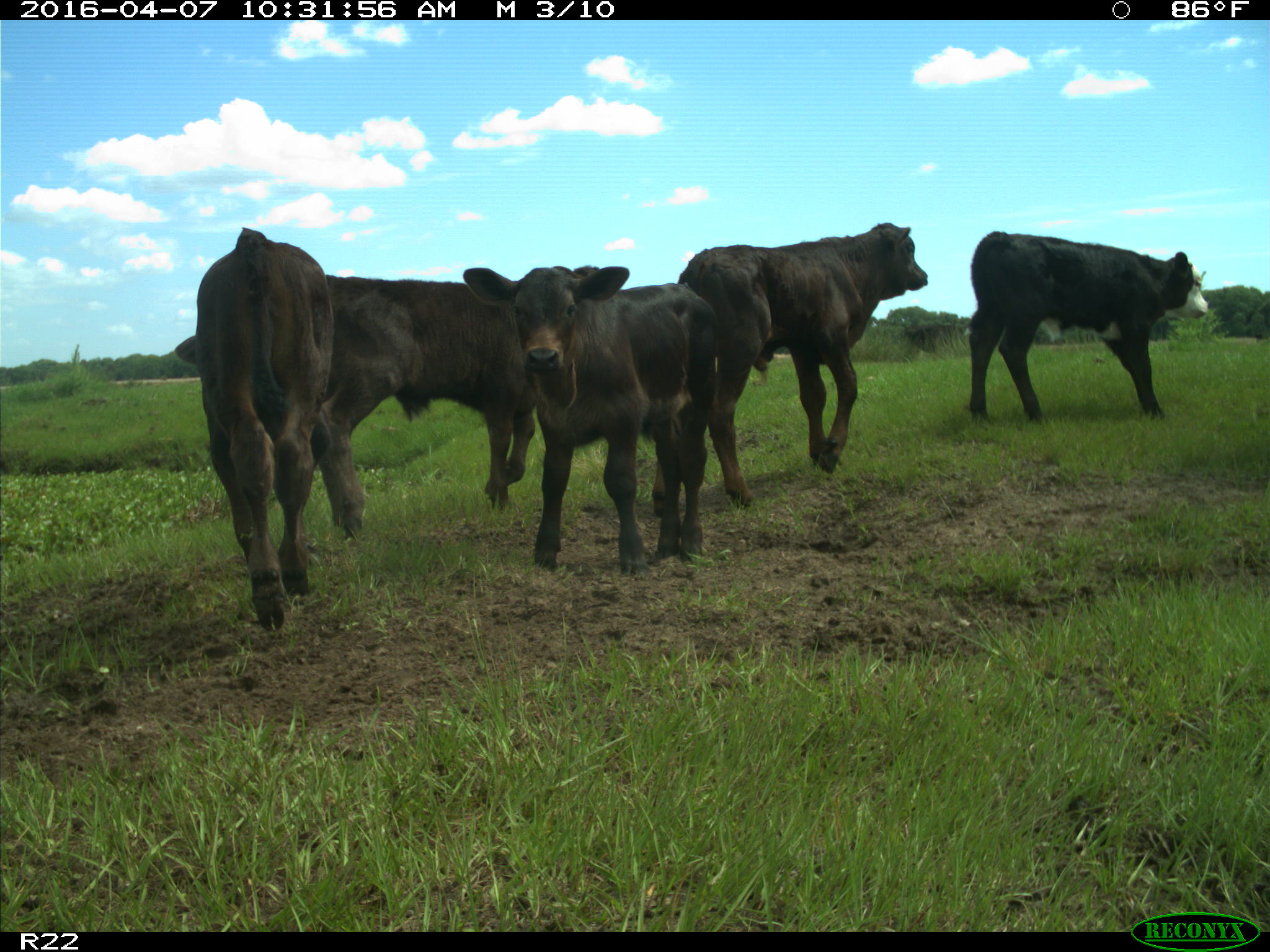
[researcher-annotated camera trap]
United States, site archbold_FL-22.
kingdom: Animalia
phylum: Chordata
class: Mammalia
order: Artiodactyla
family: Bovidae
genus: Bos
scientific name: Bos taurus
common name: domestic cow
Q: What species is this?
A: Bos taurus (domestic cow).